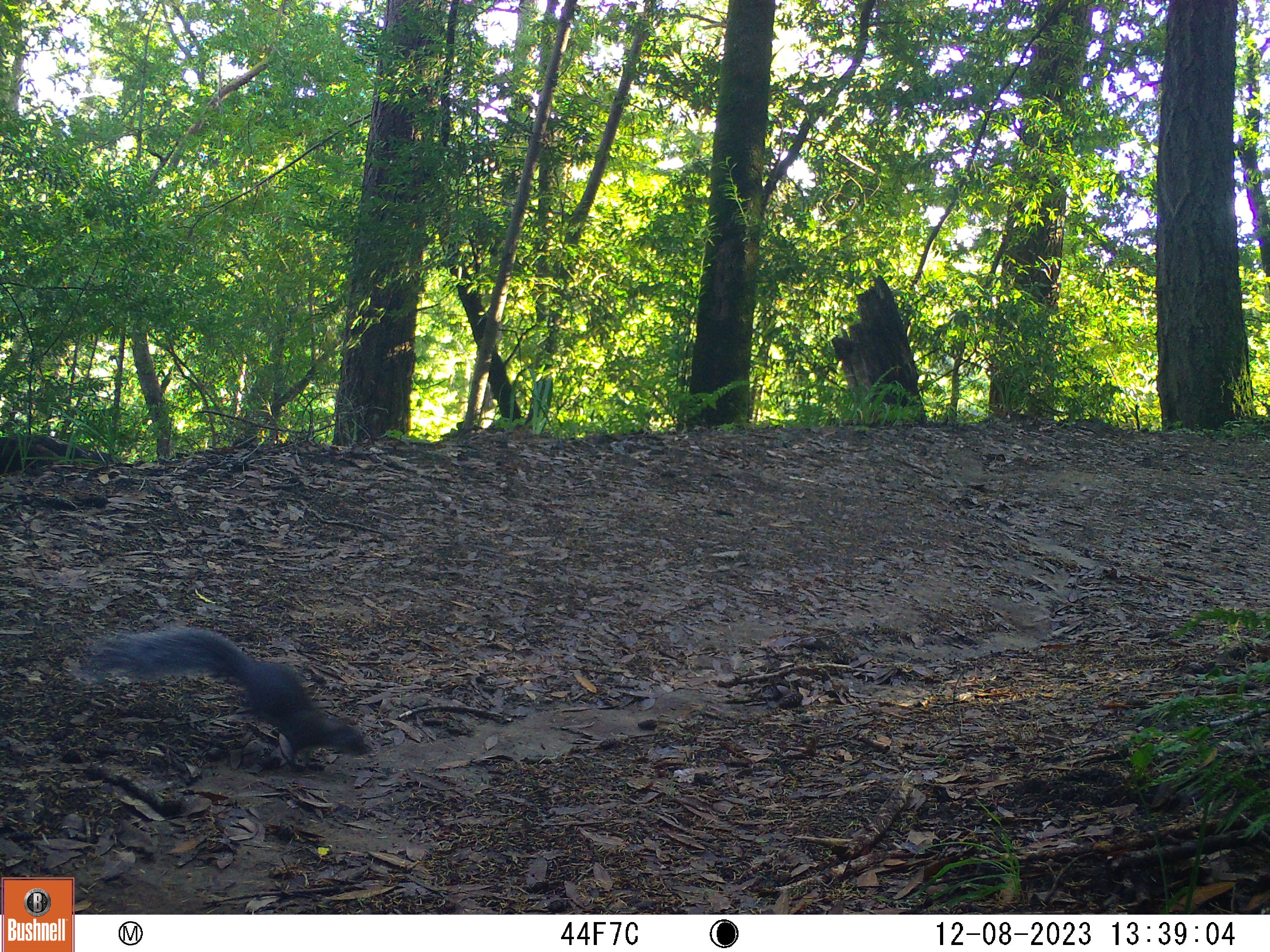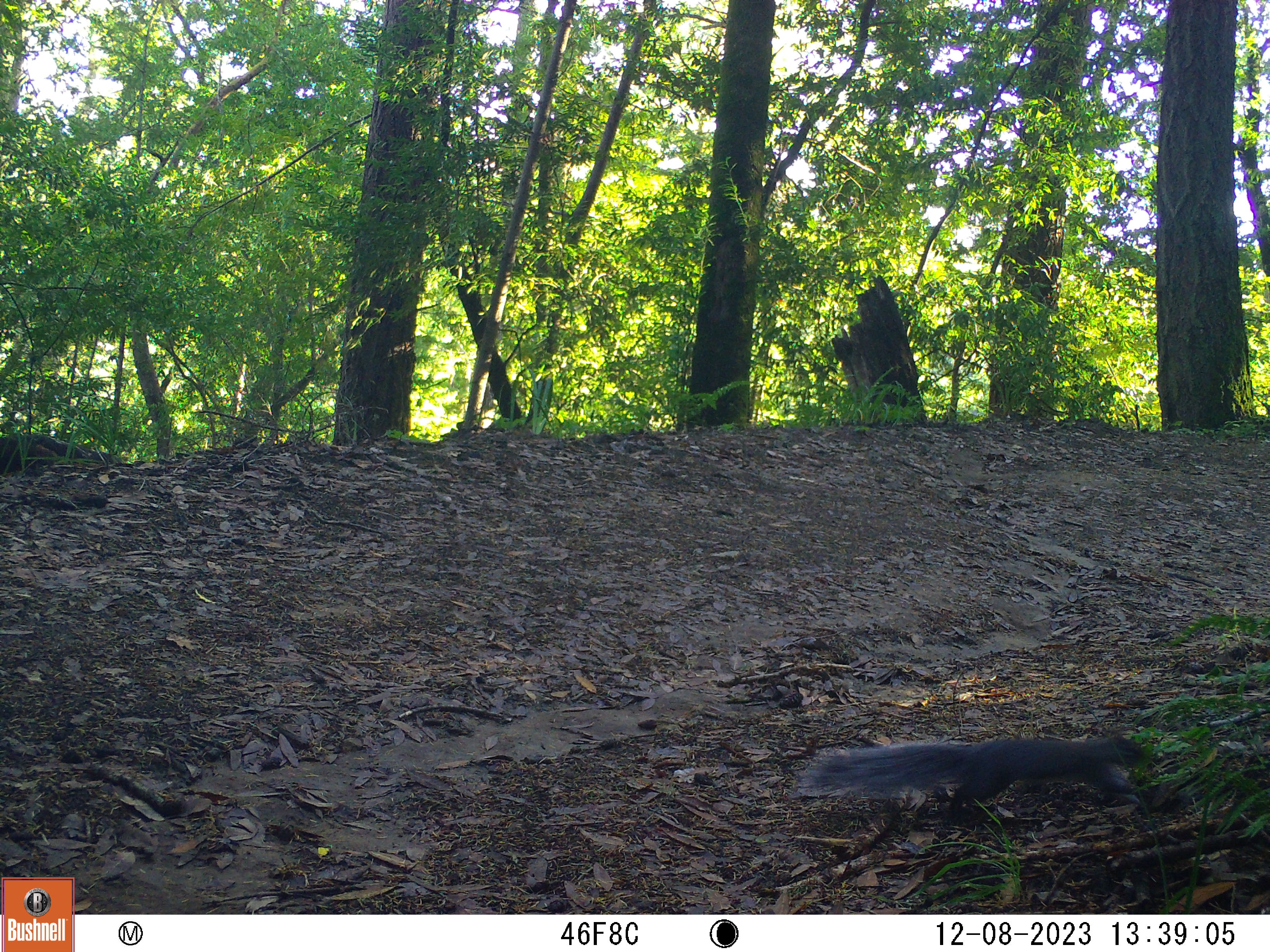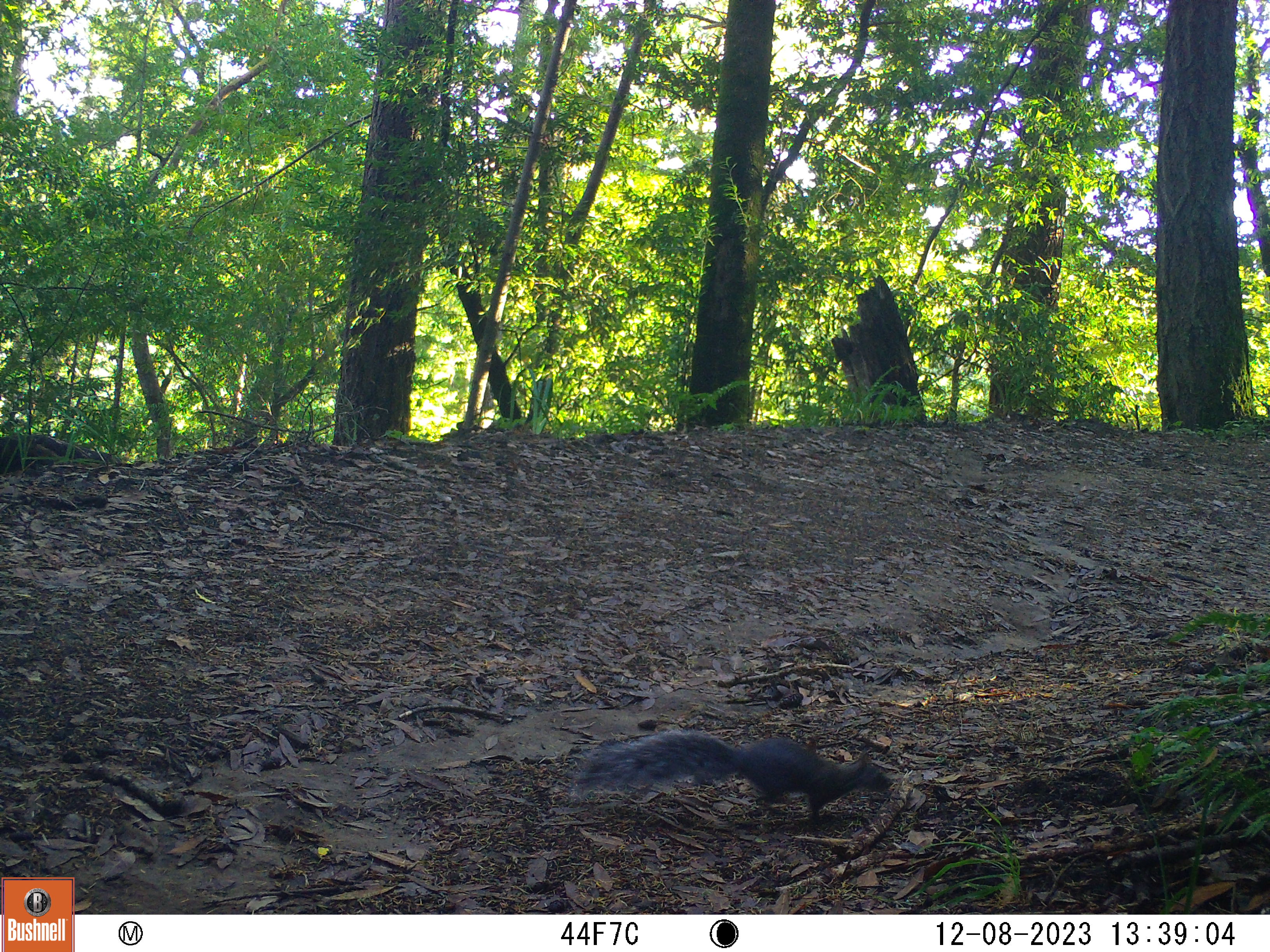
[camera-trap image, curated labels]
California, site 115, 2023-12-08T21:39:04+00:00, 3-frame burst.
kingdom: Animalia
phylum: Chordata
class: Mammalia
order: Rodentia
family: Sciuridae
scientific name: Sciuridae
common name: squirrel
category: unknown squirrel